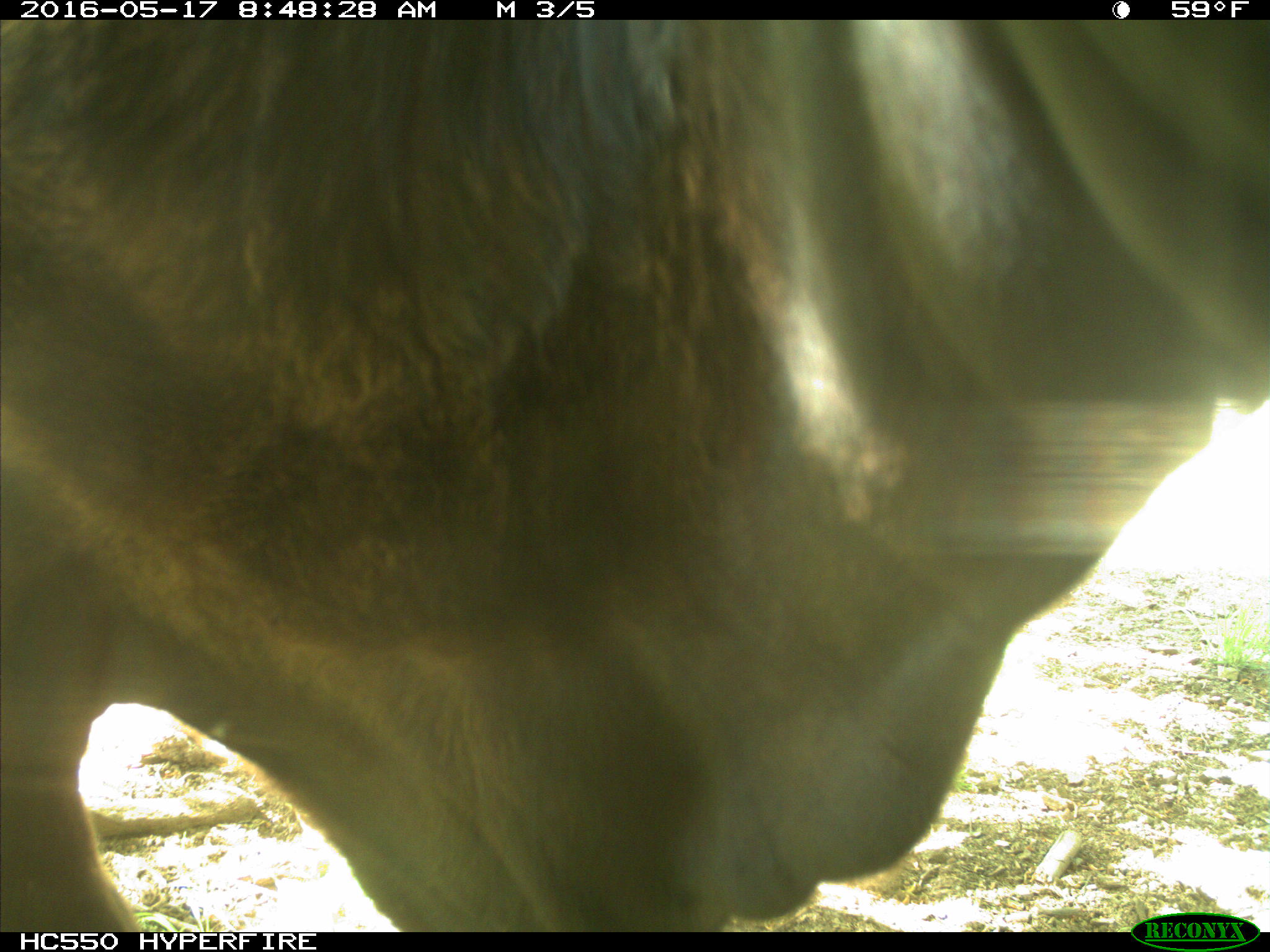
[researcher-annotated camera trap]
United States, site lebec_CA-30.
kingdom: Animalia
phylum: Chordata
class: Mammalia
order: Artiodactyla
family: Bovidae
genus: Bos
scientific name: Bos taurus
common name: domestic cow